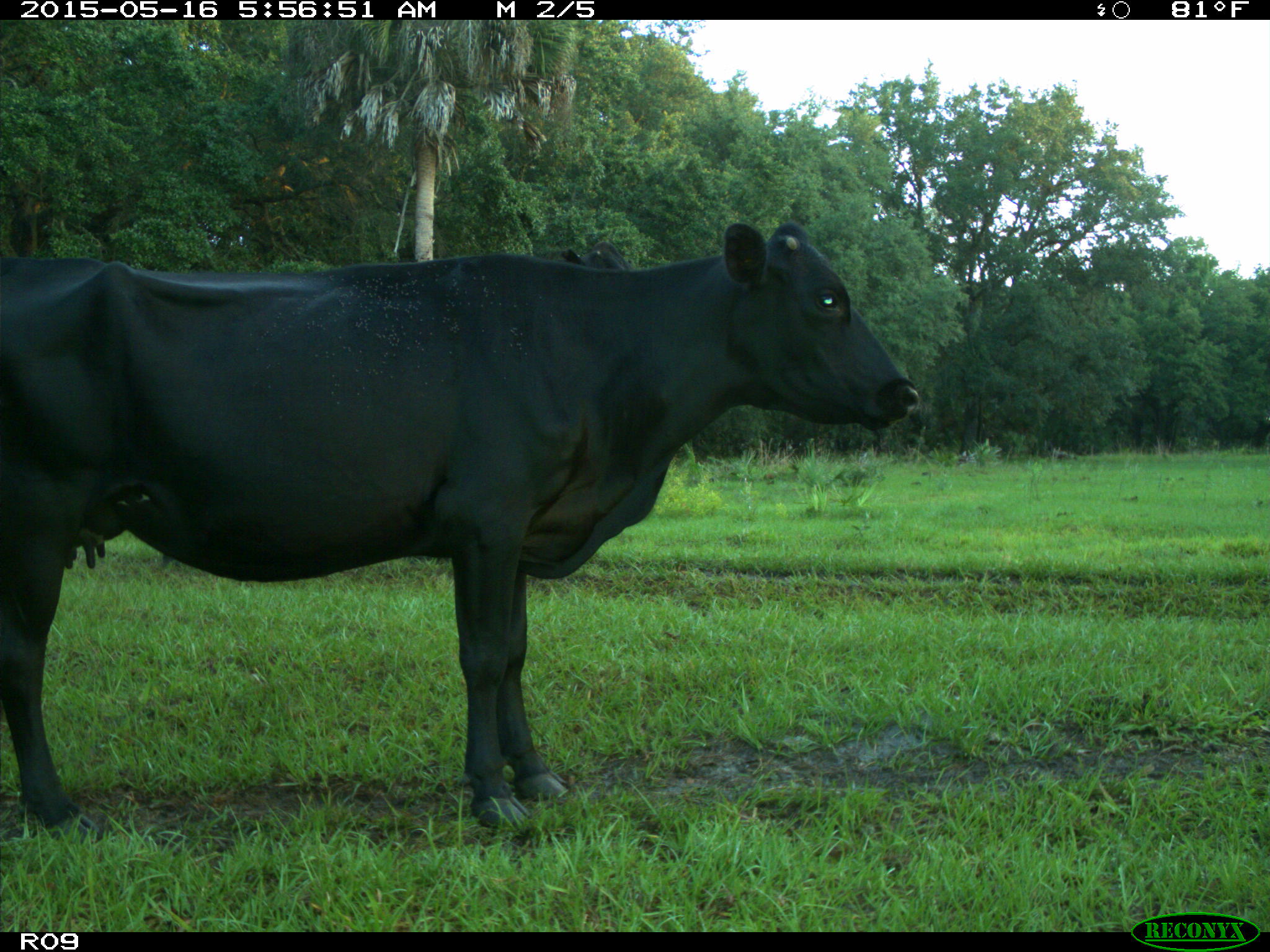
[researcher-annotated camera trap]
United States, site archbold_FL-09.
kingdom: Animalia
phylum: Chordata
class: Mammalia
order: Artiodactyla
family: Bovidae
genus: Bos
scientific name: Bos taurus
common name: domestic cow